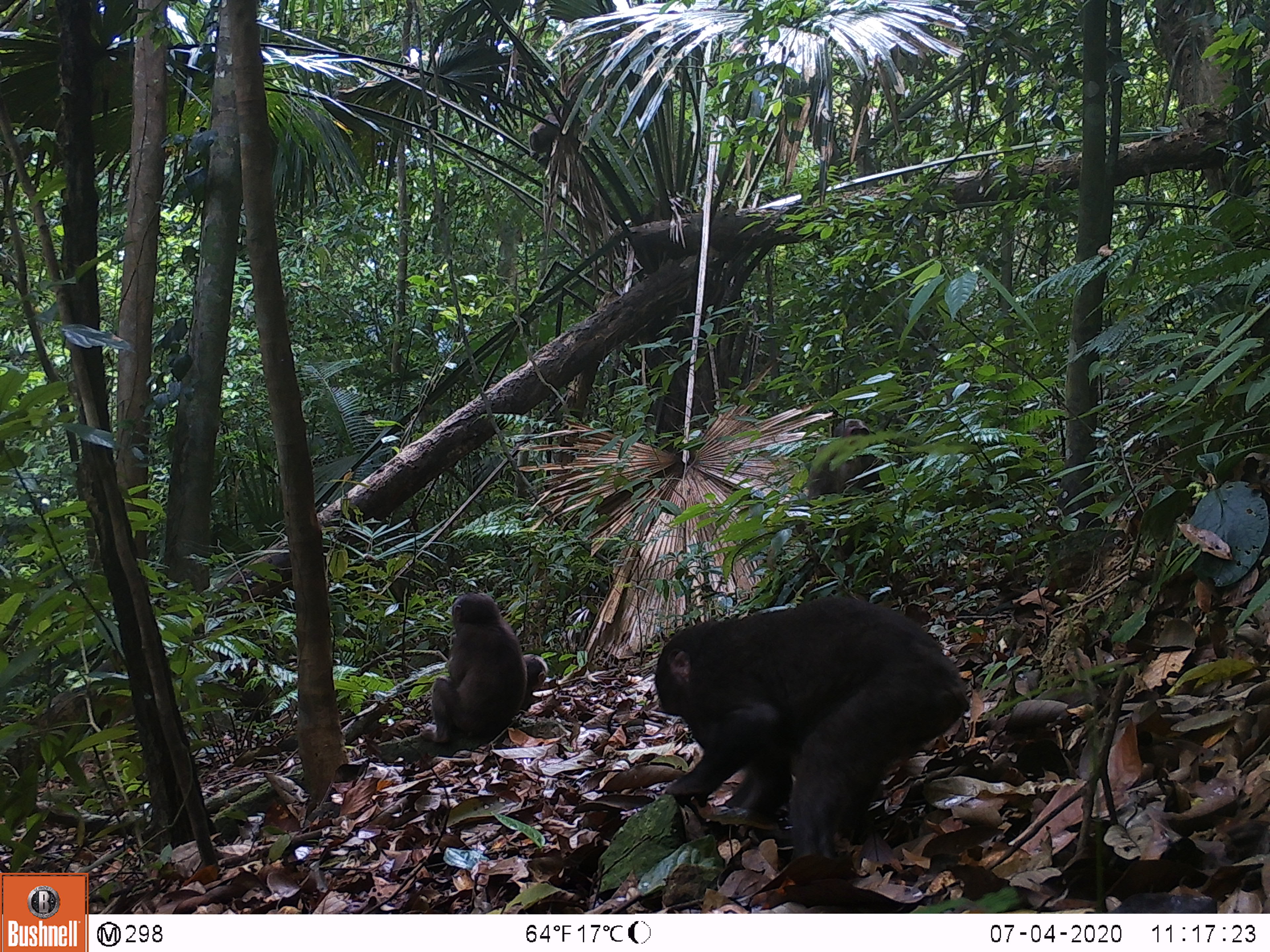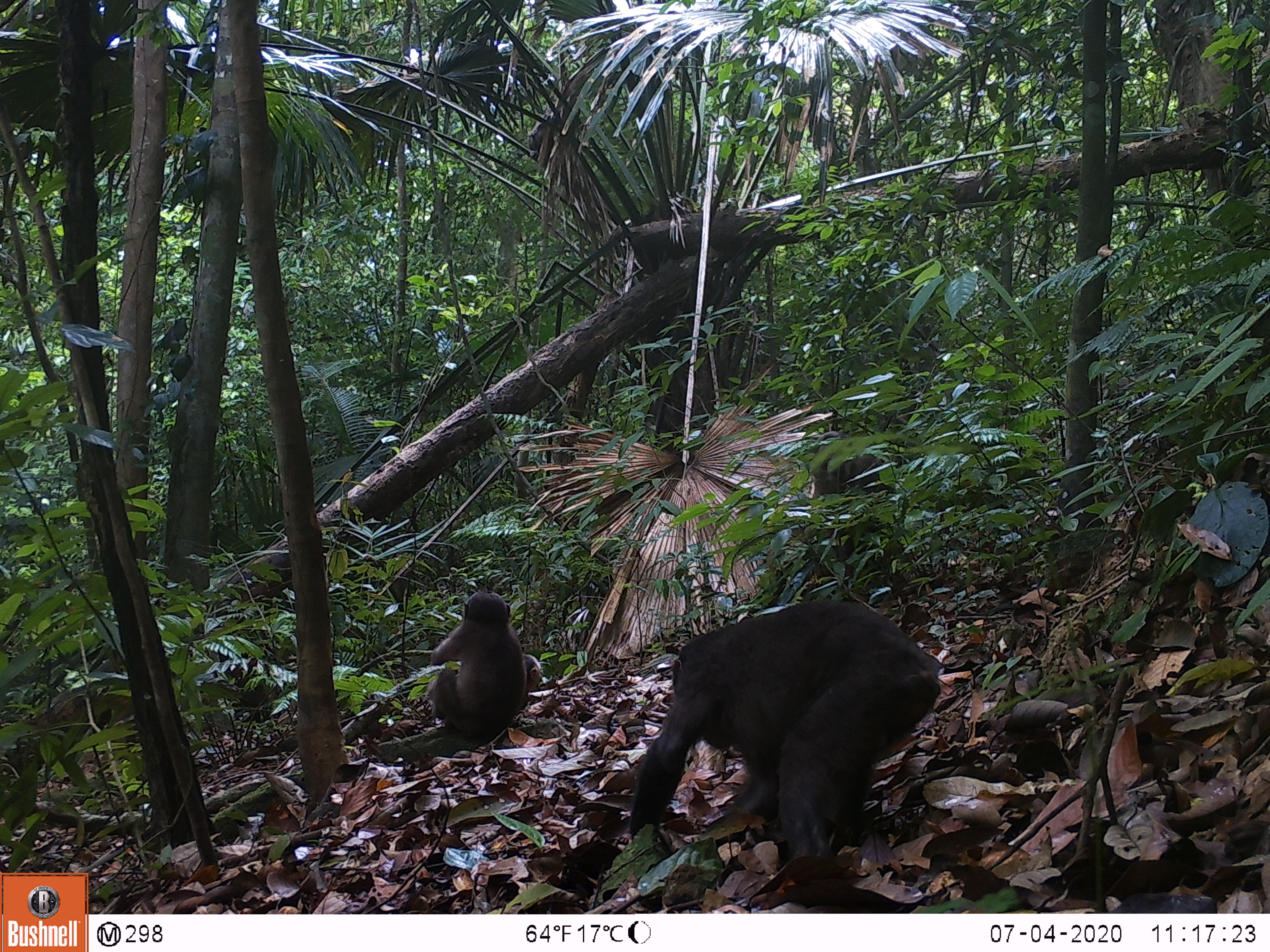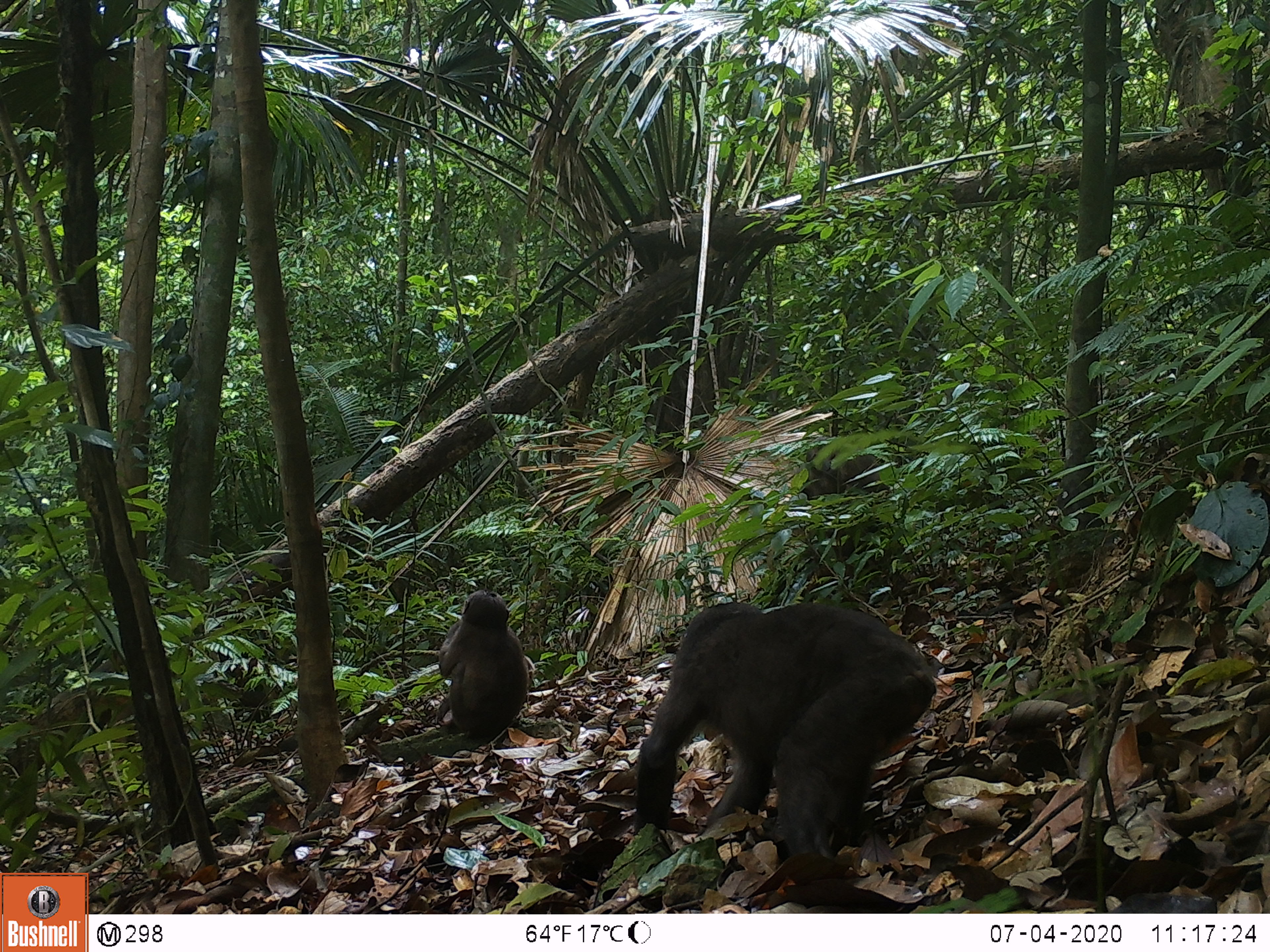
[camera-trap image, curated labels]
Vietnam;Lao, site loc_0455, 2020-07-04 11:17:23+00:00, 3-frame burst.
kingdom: Animalia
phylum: Chordata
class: Mammalia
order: Primates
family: Cercopithecidae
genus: Macaca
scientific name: Macaca arctoides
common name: stump-tailed macaque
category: stump tailed macaque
Stump tailed macaque (stump-tailed macaque) (Macaca arctoides). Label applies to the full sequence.